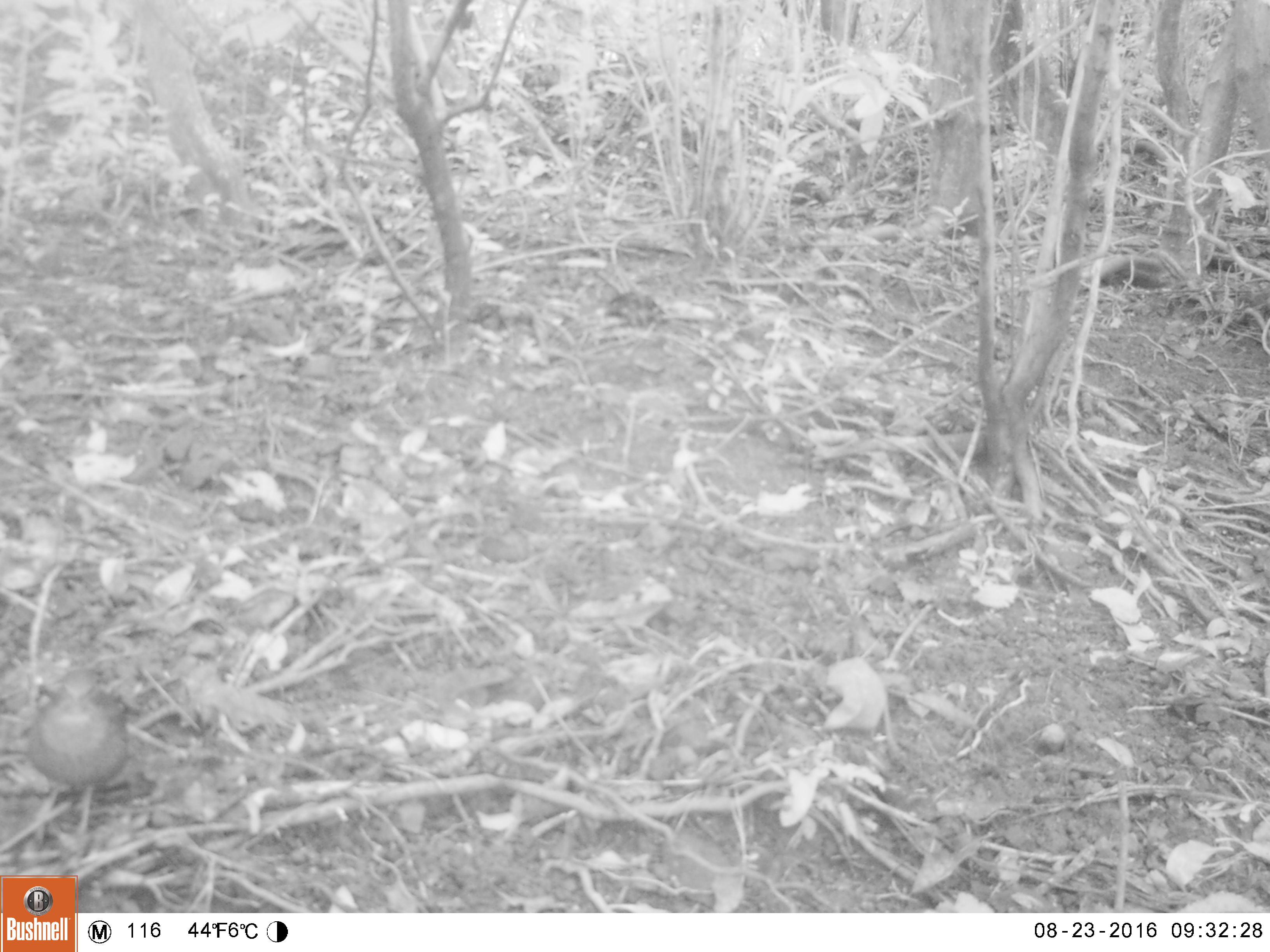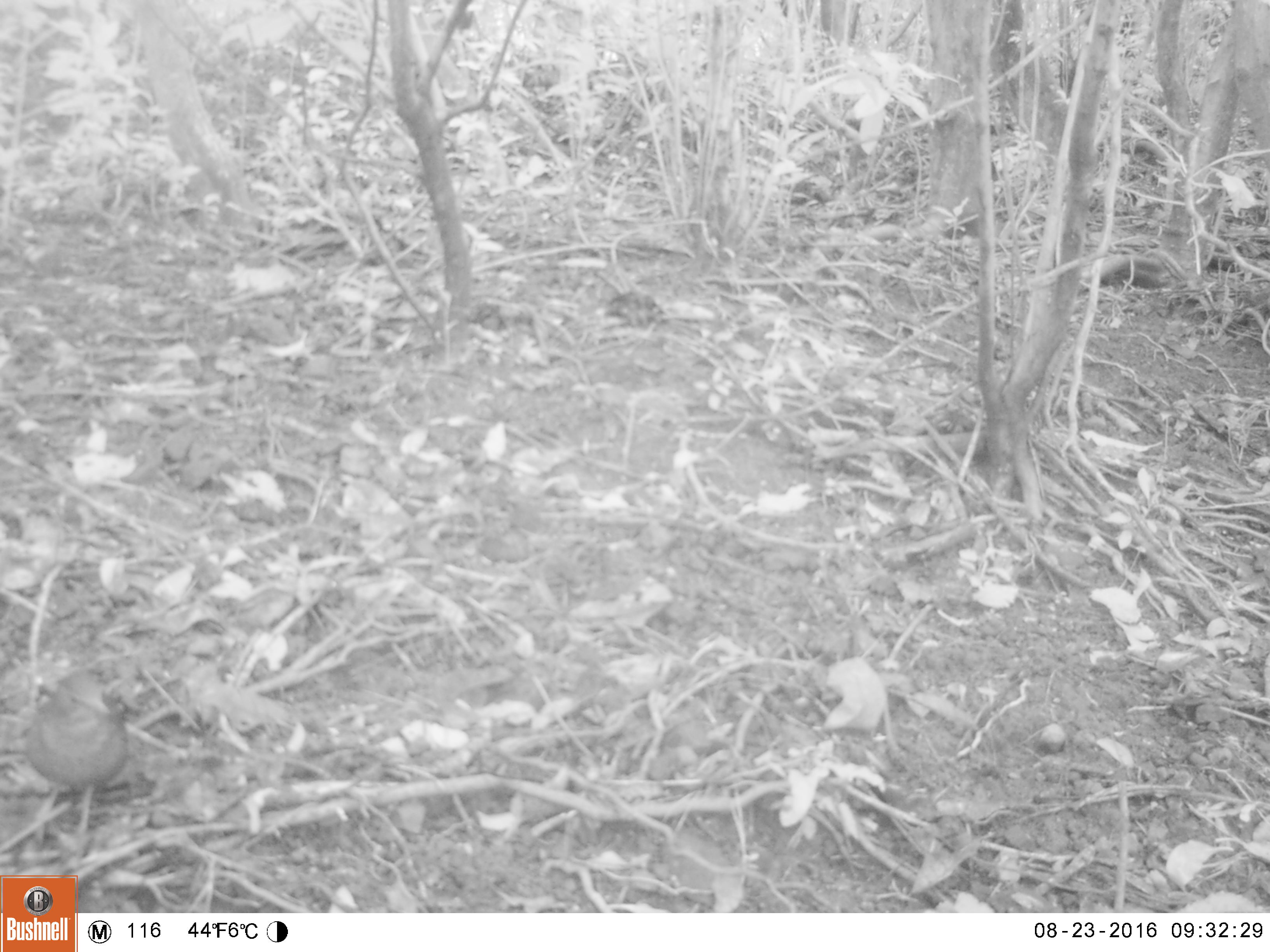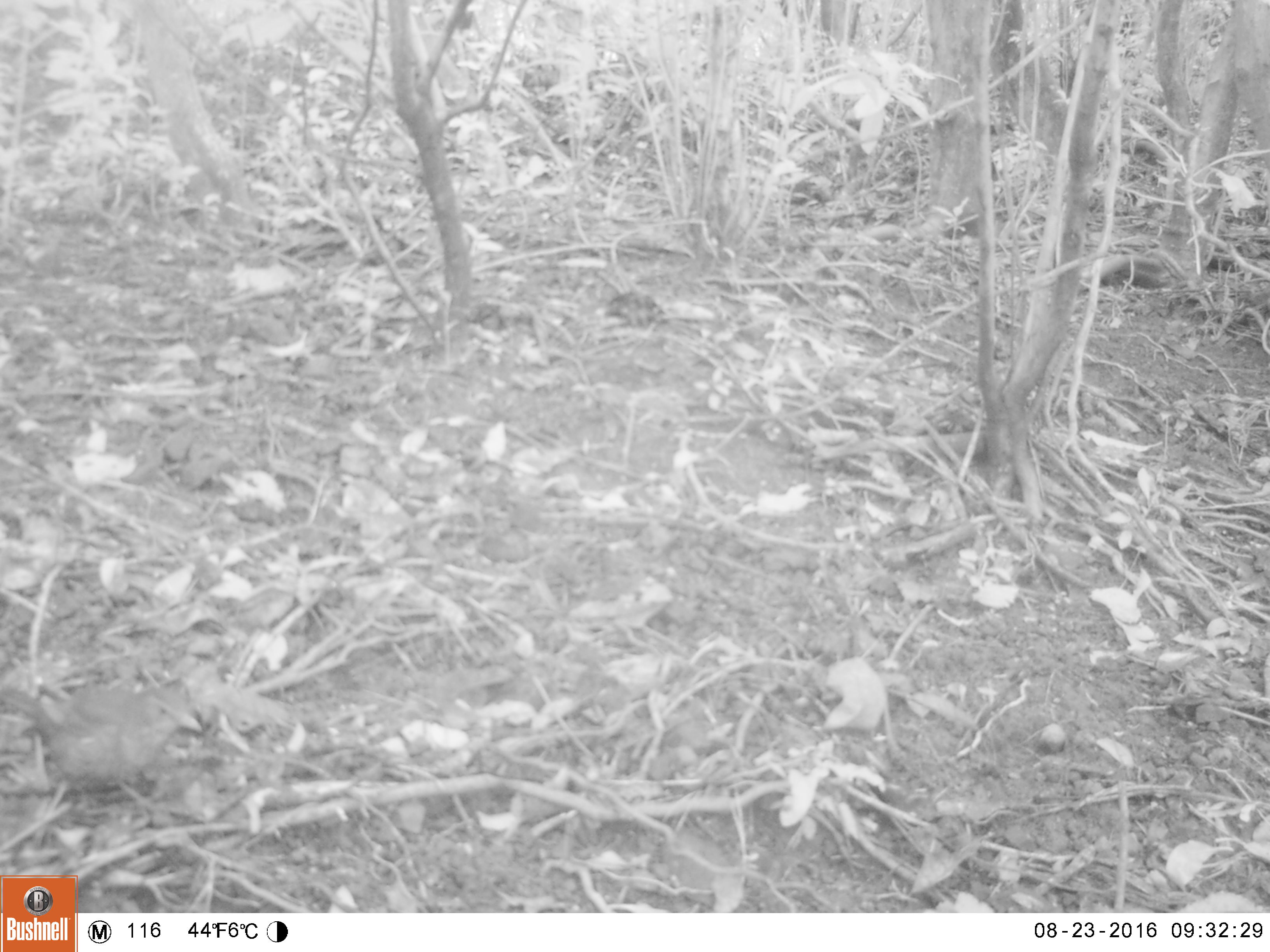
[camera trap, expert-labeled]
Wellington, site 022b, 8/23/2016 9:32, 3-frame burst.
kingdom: Animalia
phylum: Chordata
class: Aves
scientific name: Aves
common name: bird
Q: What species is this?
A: Bird (Aves).